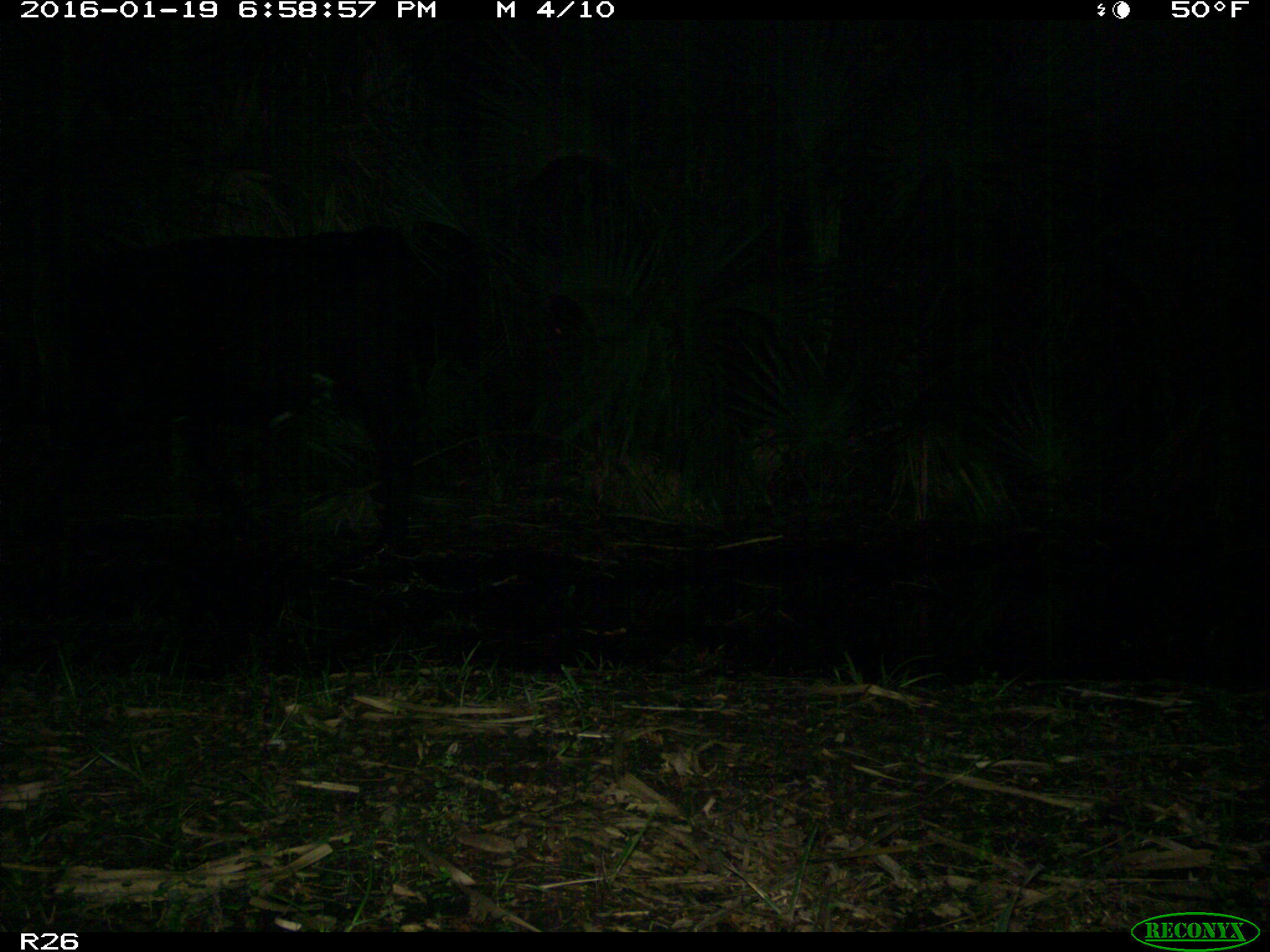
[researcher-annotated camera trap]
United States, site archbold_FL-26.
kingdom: Animalia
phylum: Chordata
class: Mammalia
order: Artiodactyla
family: Bovidae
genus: Bos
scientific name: Bos taurus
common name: domestic cow